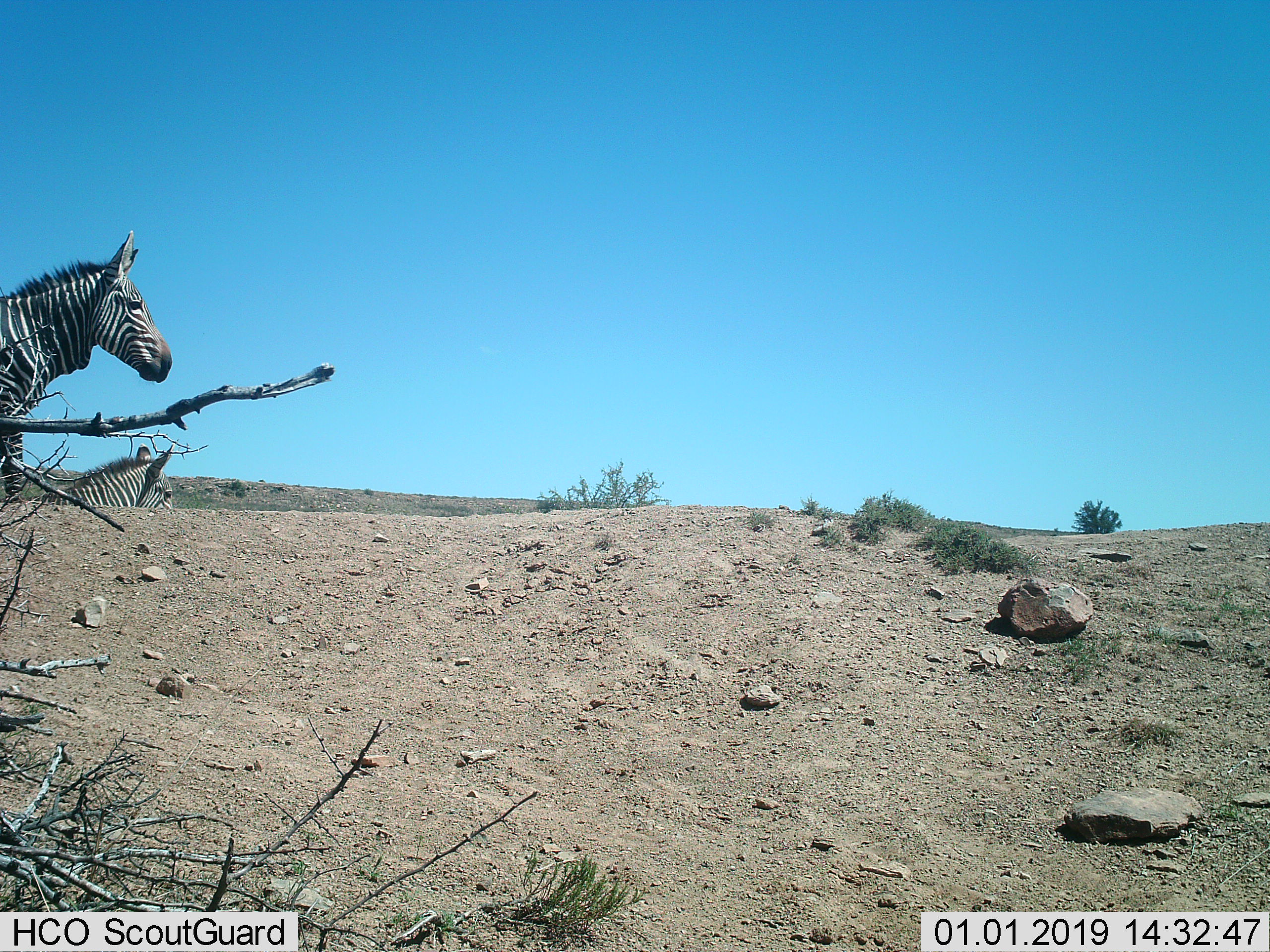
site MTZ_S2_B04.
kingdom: Animalia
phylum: Chordata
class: Mammalia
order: Perissodactyla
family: Equidae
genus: Equus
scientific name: Equus zebra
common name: mountain zebra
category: zebramountain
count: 2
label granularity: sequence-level